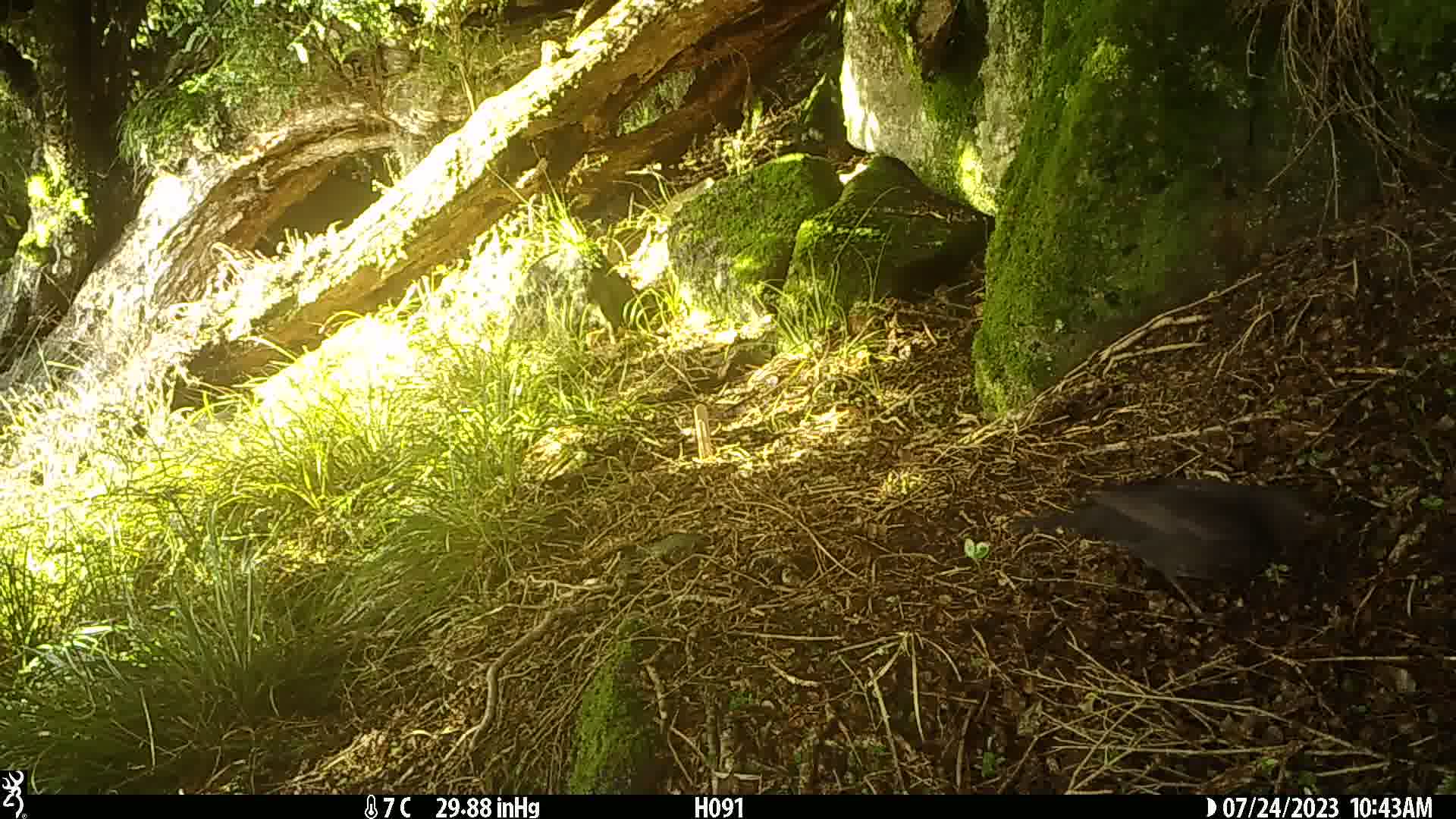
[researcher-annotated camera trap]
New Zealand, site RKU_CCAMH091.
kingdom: Animalia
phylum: Chordata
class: Aves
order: Passeriformes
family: Turdidae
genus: Turdus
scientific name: Turdus merula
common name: eurasian blackbird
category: blackbird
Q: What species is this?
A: Blackbird (eurasian blackbird) (Turdus merula).